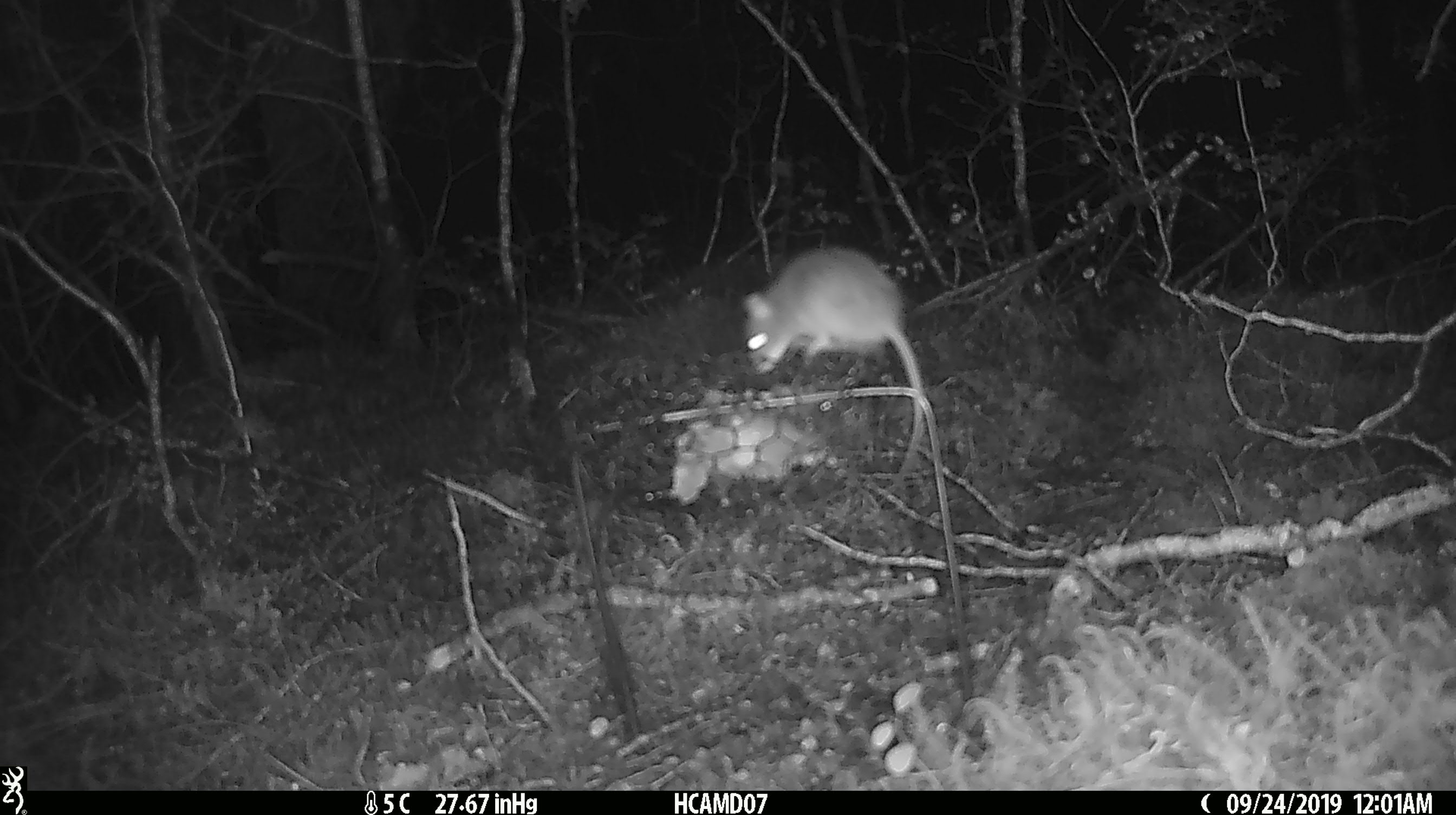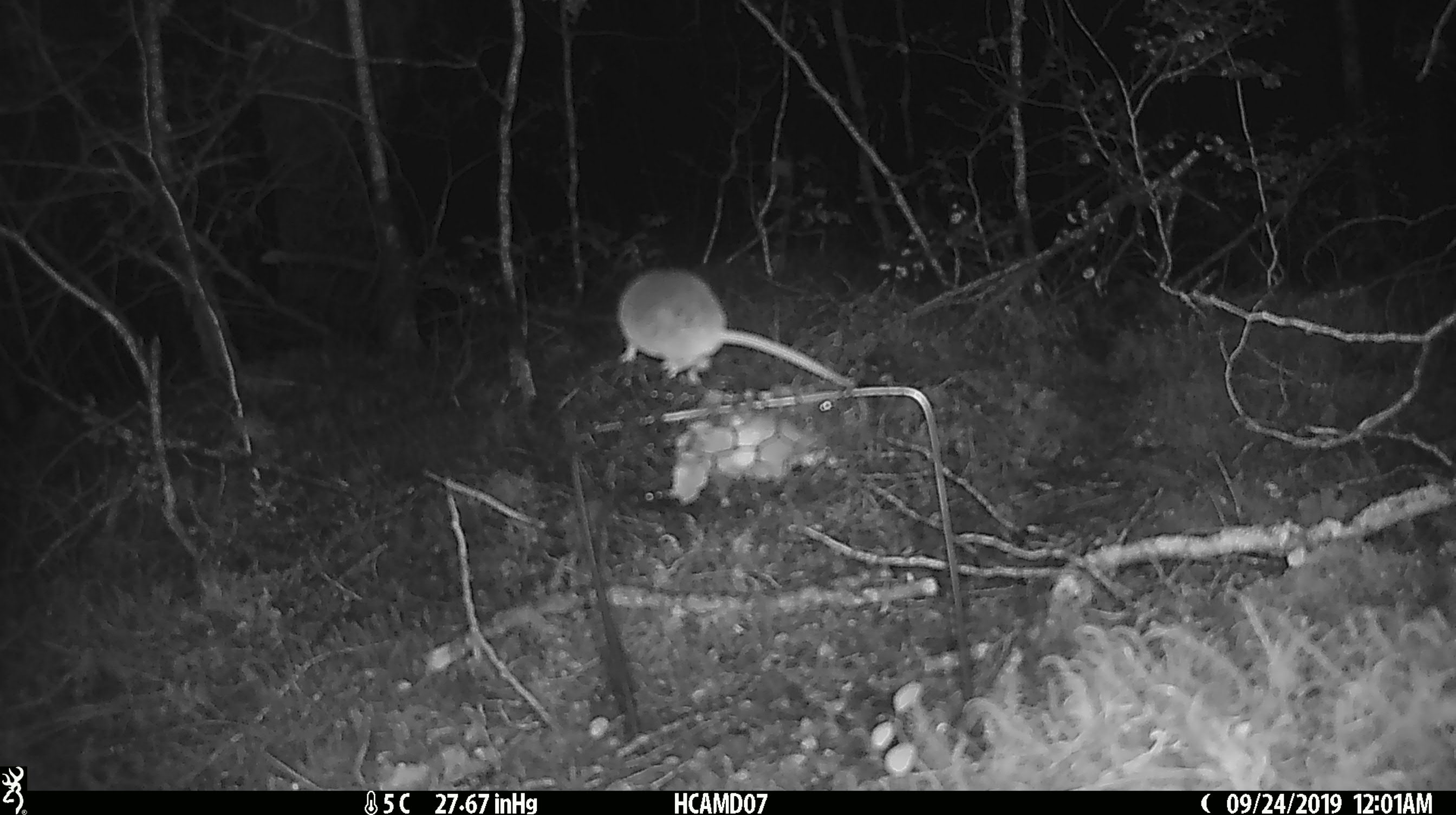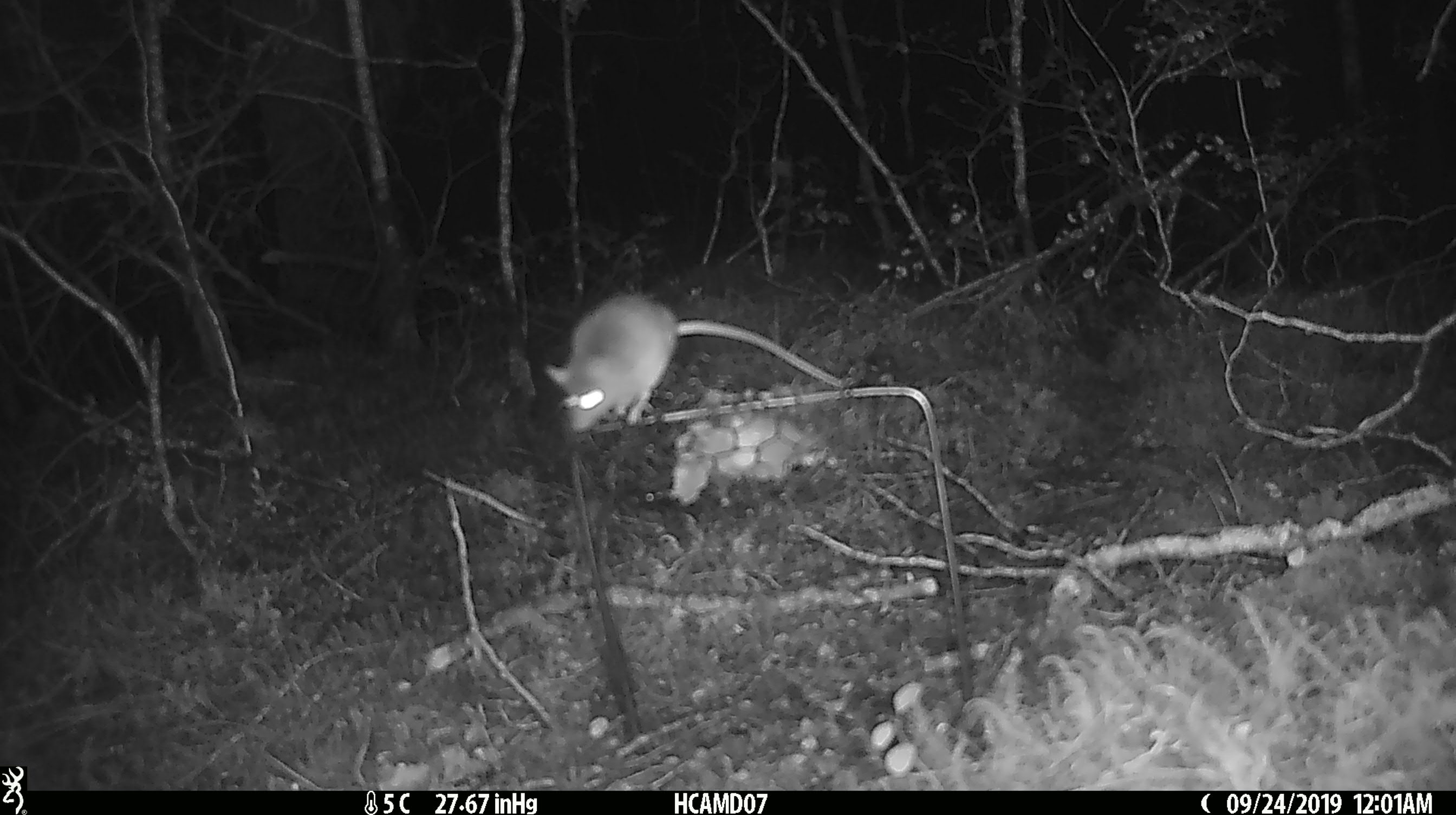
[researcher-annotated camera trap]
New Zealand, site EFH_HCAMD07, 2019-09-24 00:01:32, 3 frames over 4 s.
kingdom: Animalia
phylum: Chordata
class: Mammalia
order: Rodentia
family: Muridae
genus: Mus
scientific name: Mus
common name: mouse